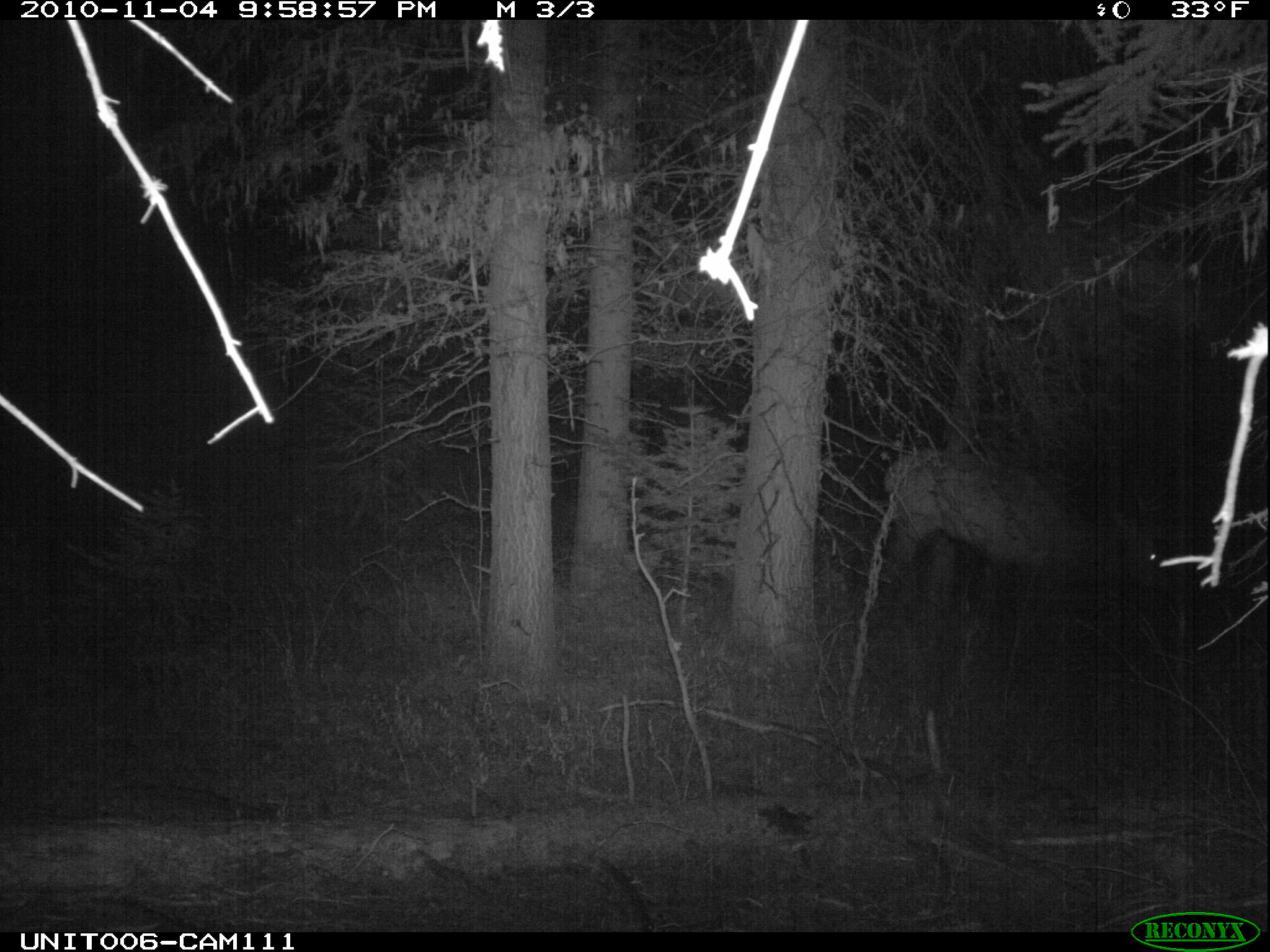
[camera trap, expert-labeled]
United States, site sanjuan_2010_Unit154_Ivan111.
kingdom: Animalia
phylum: Chordata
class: Mammalia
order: Artiodactyla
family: Cervidae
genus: Cervus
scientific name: Cervus elaphus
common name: red deer